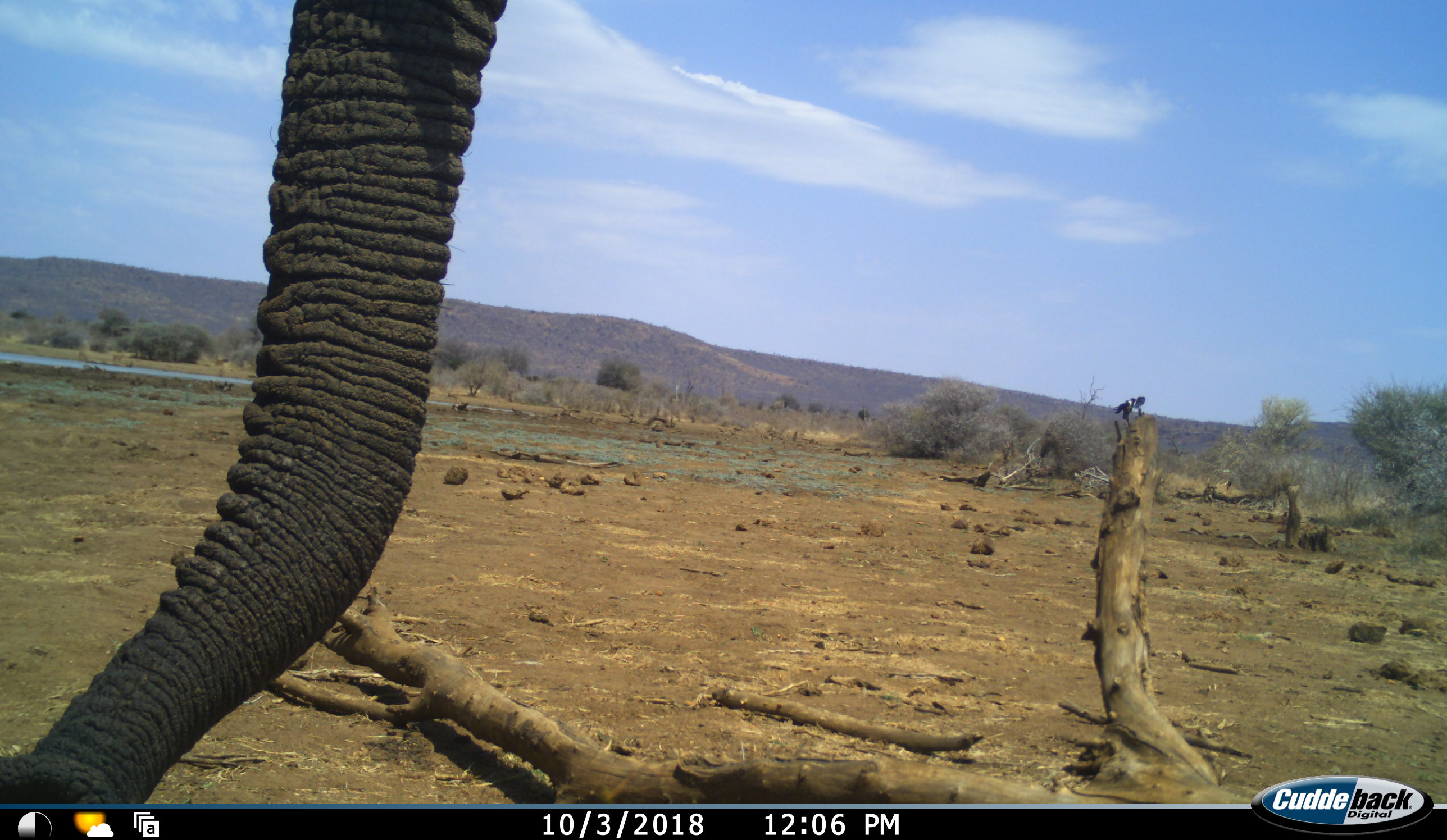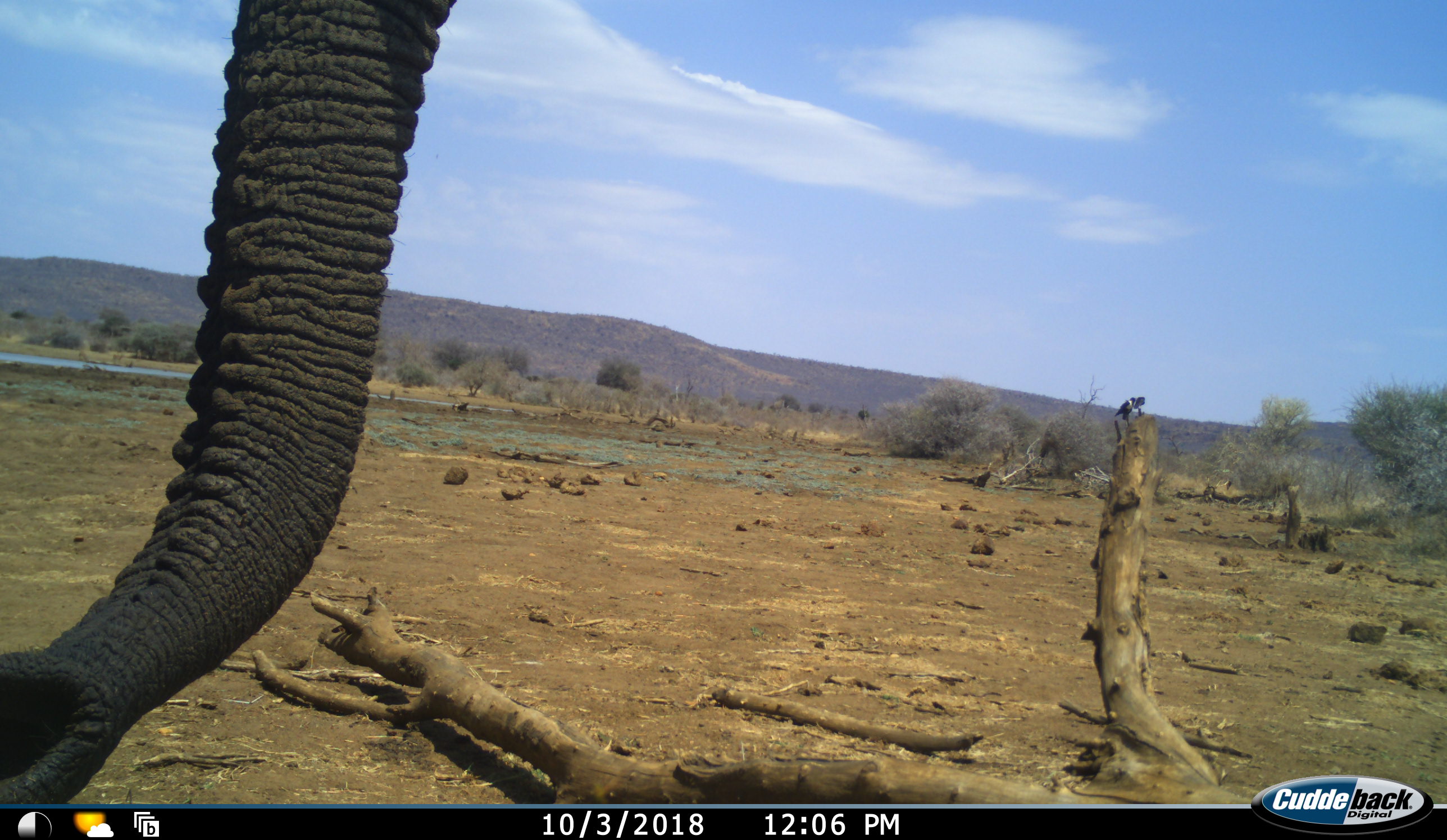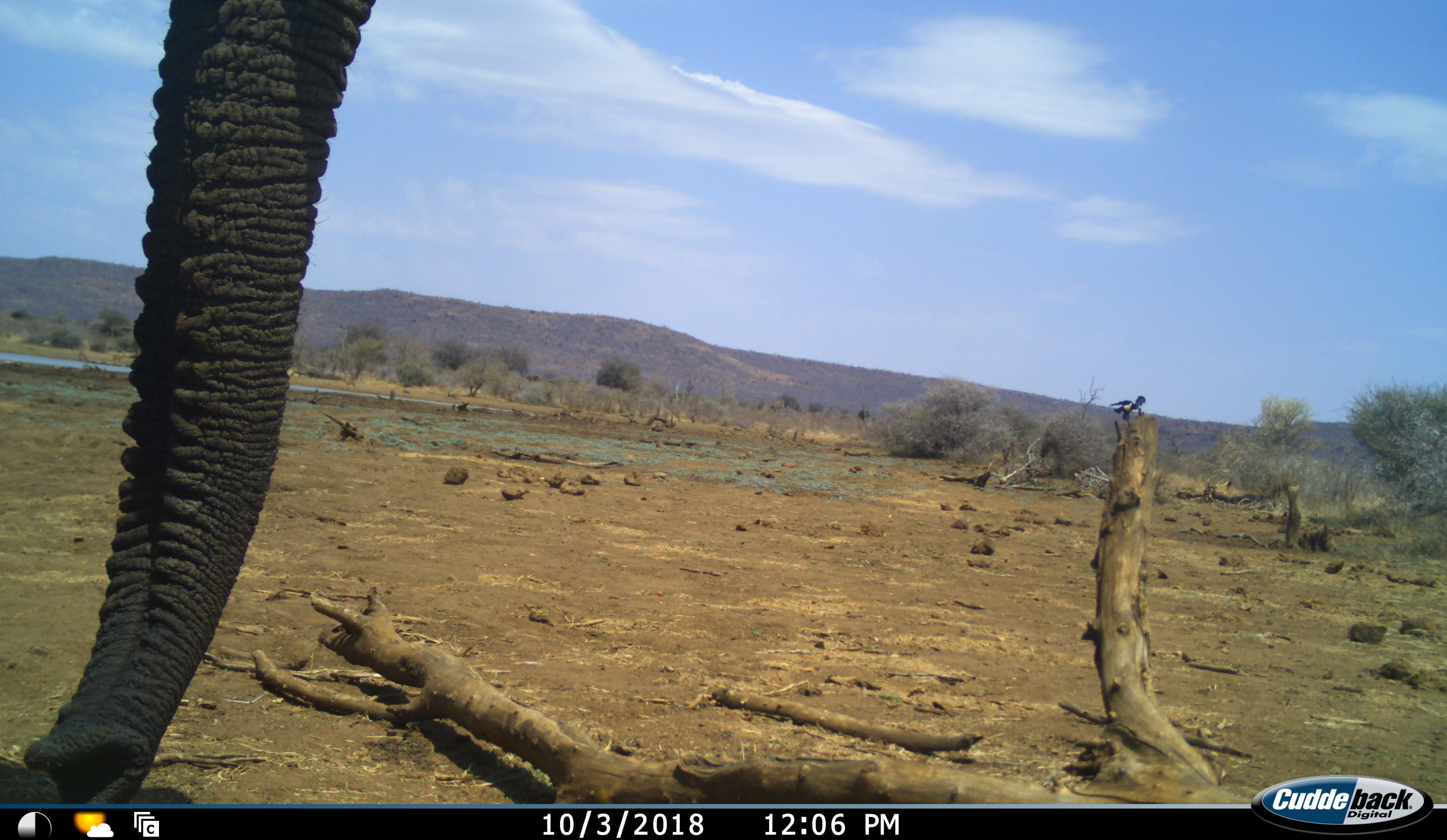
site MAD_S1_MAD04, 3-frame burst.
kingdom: Animalia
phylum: Chordata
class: Mammalia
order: Proboscidea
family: Elephantidae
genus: Loxodonta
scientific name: Loxodonta africana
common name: african bush elephant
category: elephant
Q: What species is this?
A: Elephant (african bush elephant) (Loxodonta africana).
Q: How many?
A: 1.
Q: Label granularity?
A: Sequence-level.